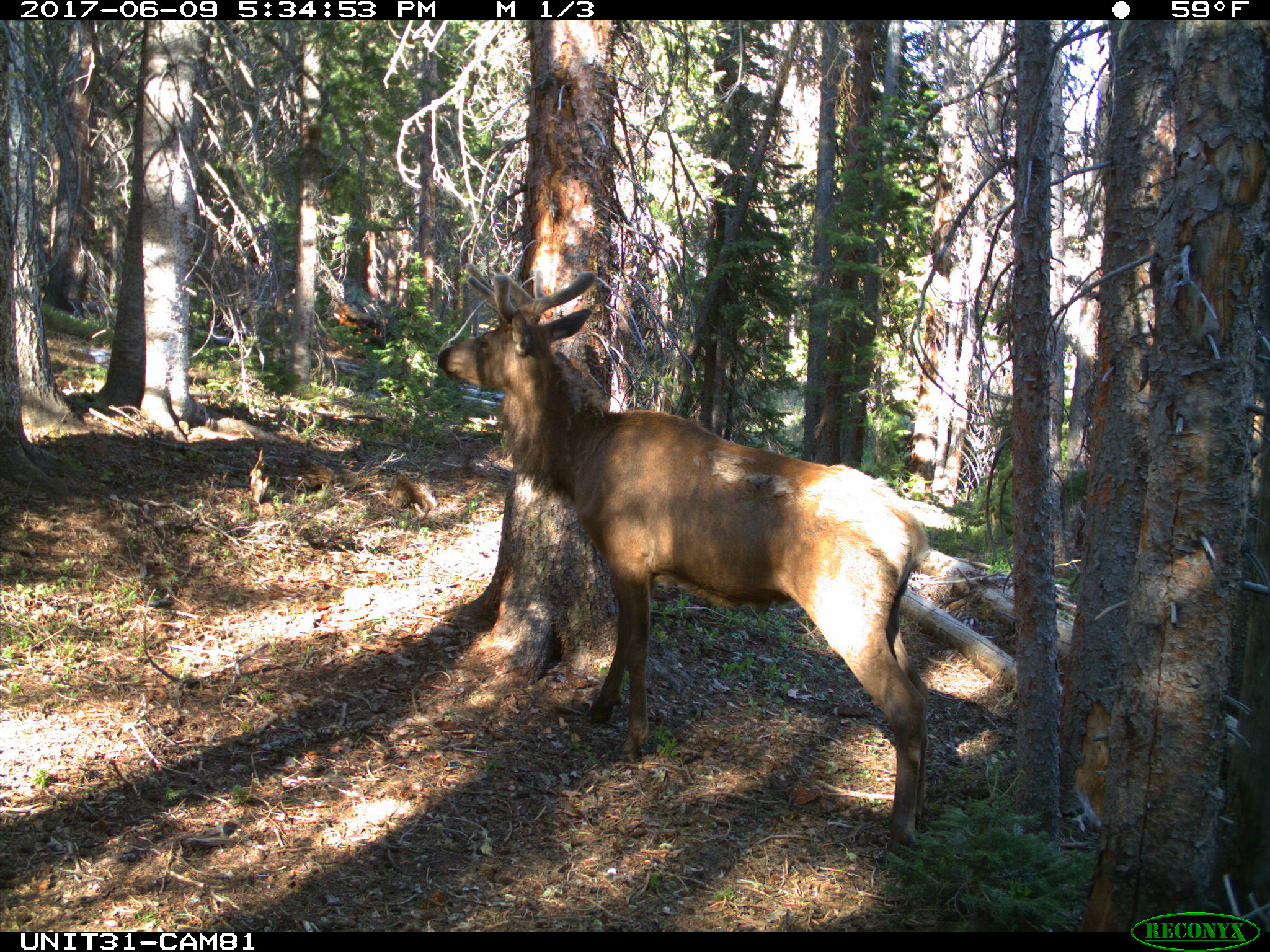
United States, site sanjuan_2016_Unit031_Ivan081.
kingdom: Animalia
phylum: Chordata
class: Mammalia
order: Artiodactyla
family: Cervidae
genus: Cervus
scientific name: Cervus elaphus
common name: red deer